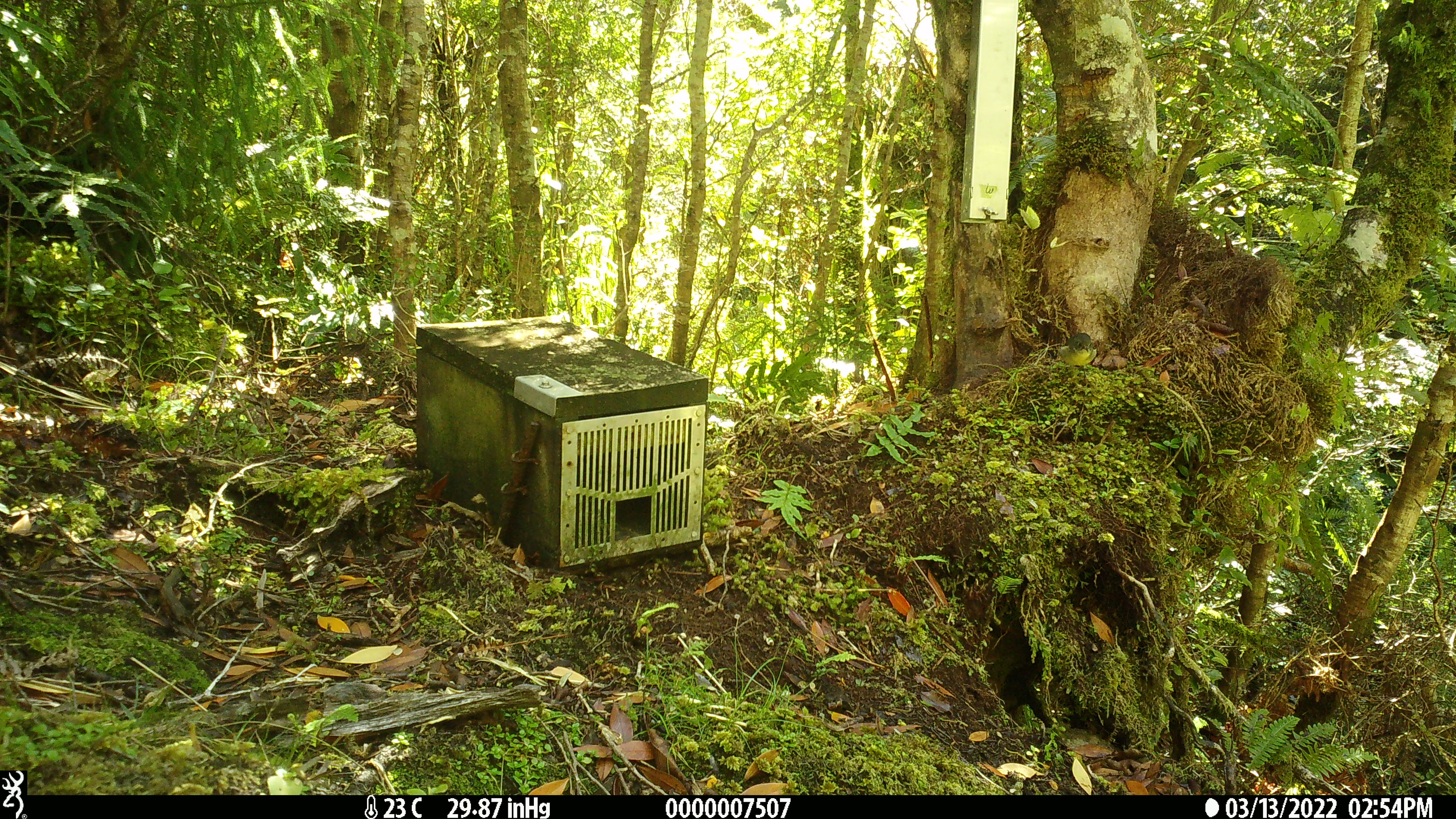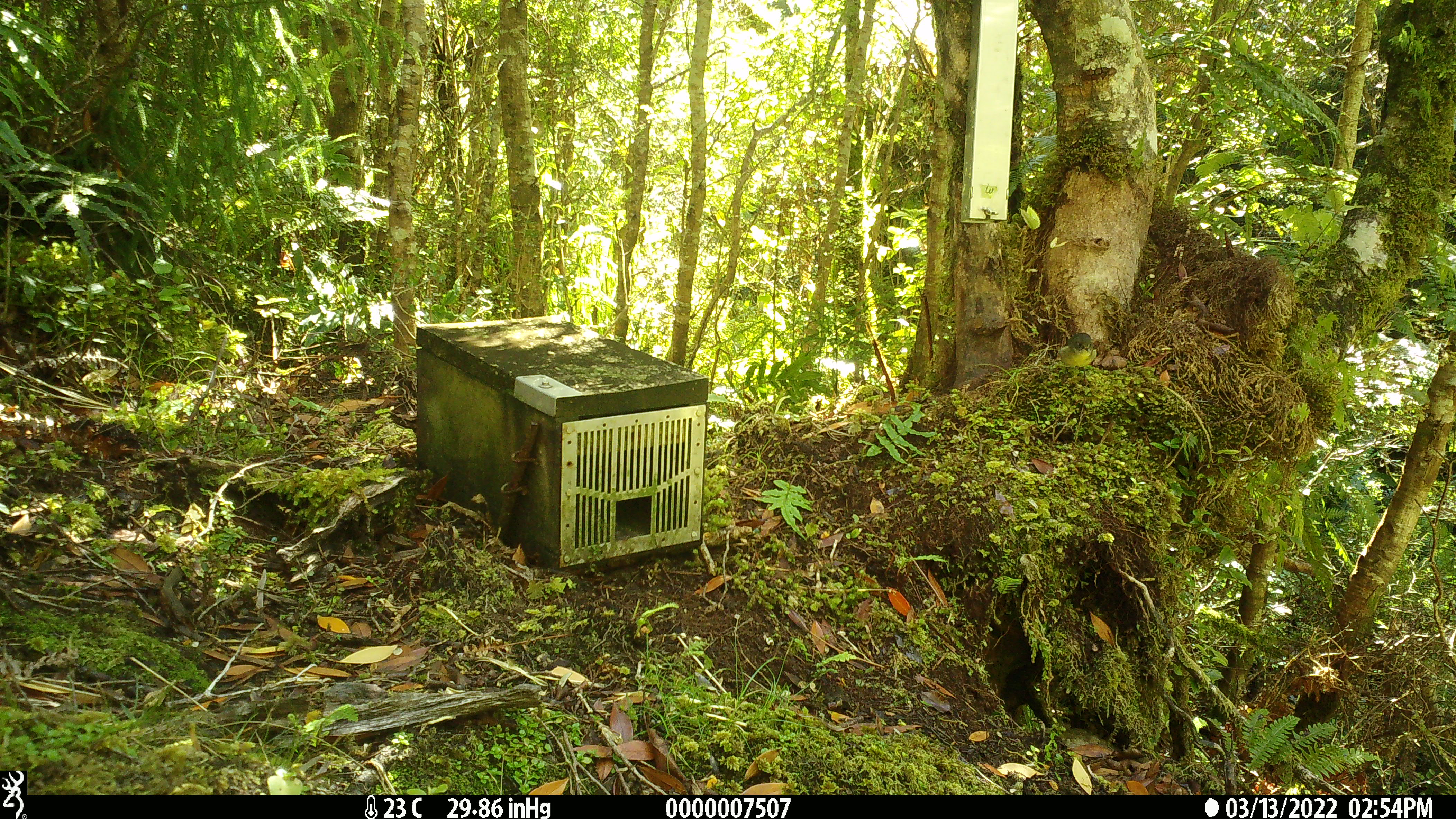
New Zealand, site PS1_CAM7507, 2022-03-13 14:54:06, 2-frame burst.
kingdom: Animalia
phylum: Chordata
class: Aves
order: Passeriformes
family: Petroicidae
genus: Petroica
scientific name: Petroica macrocephala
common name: tomtit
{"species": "tomtit (Petroica macrocephala)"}